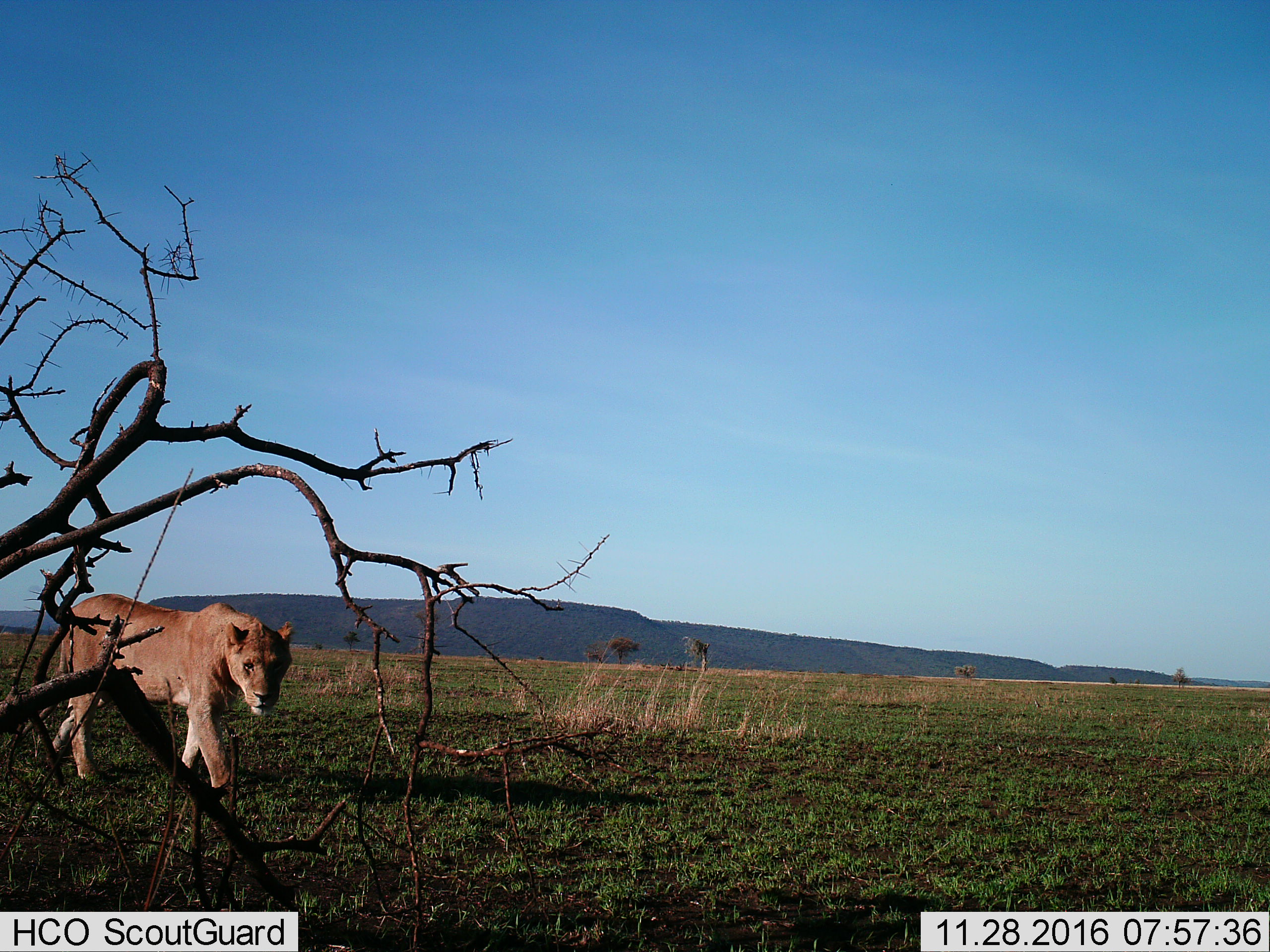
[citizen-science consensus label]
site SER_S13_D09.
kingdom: Animalia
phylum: Chordata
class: Mammalia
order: Carnivora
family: Felidae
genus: Panthera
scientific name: Panthera leo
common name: lion female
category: lionfemale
Lionfemale (lion female) (Panthera leo), count 1. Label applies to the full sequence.